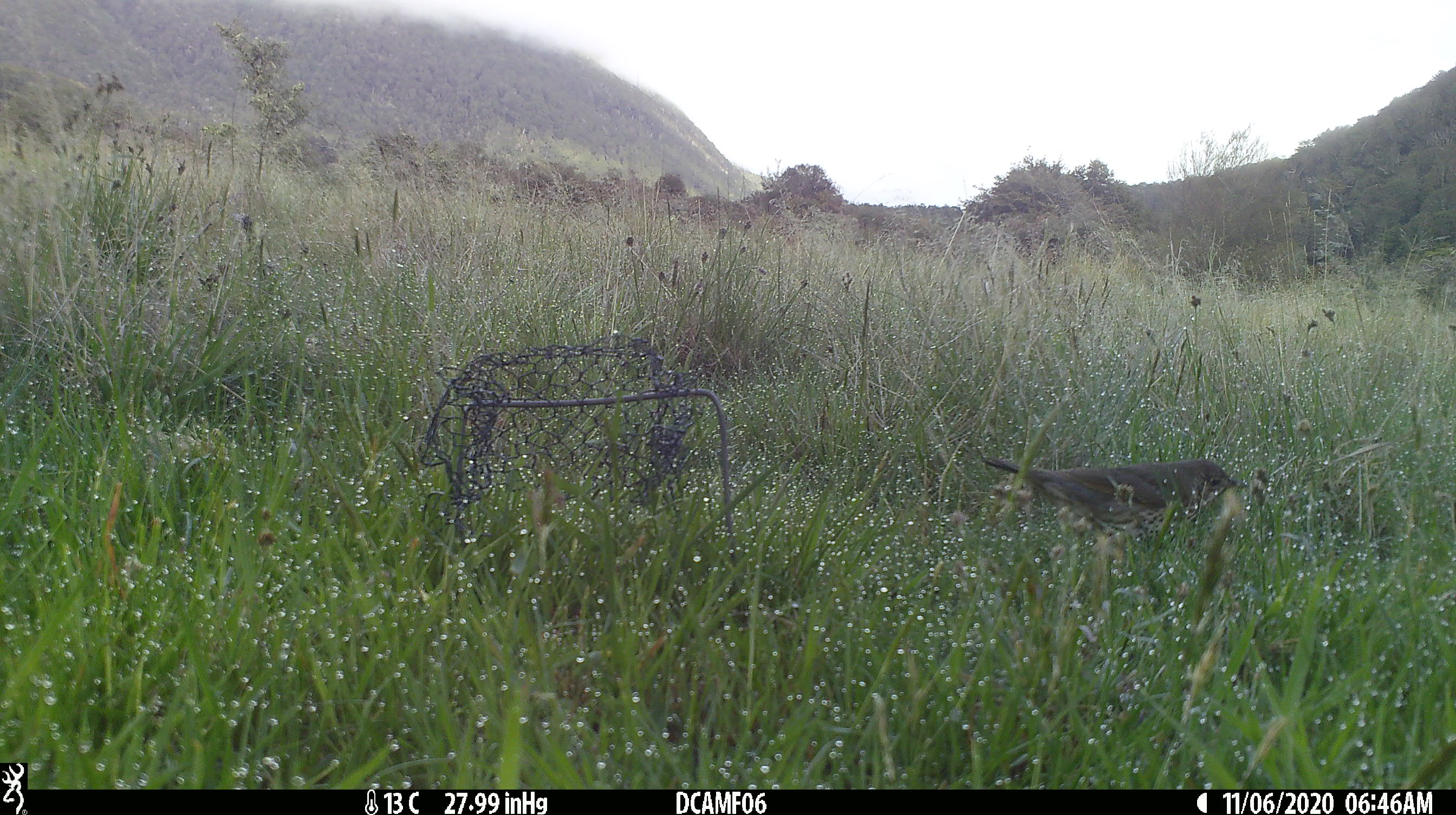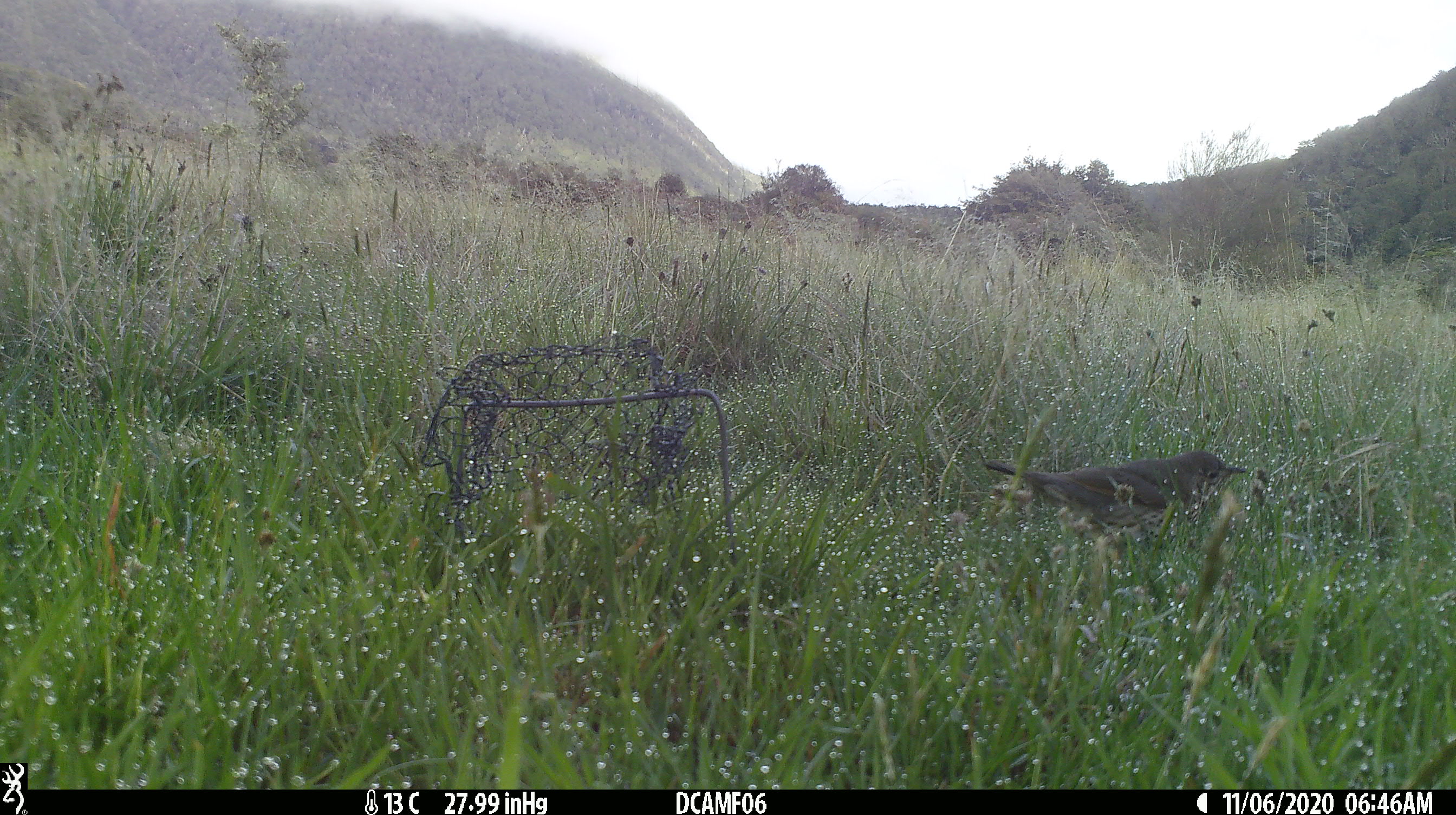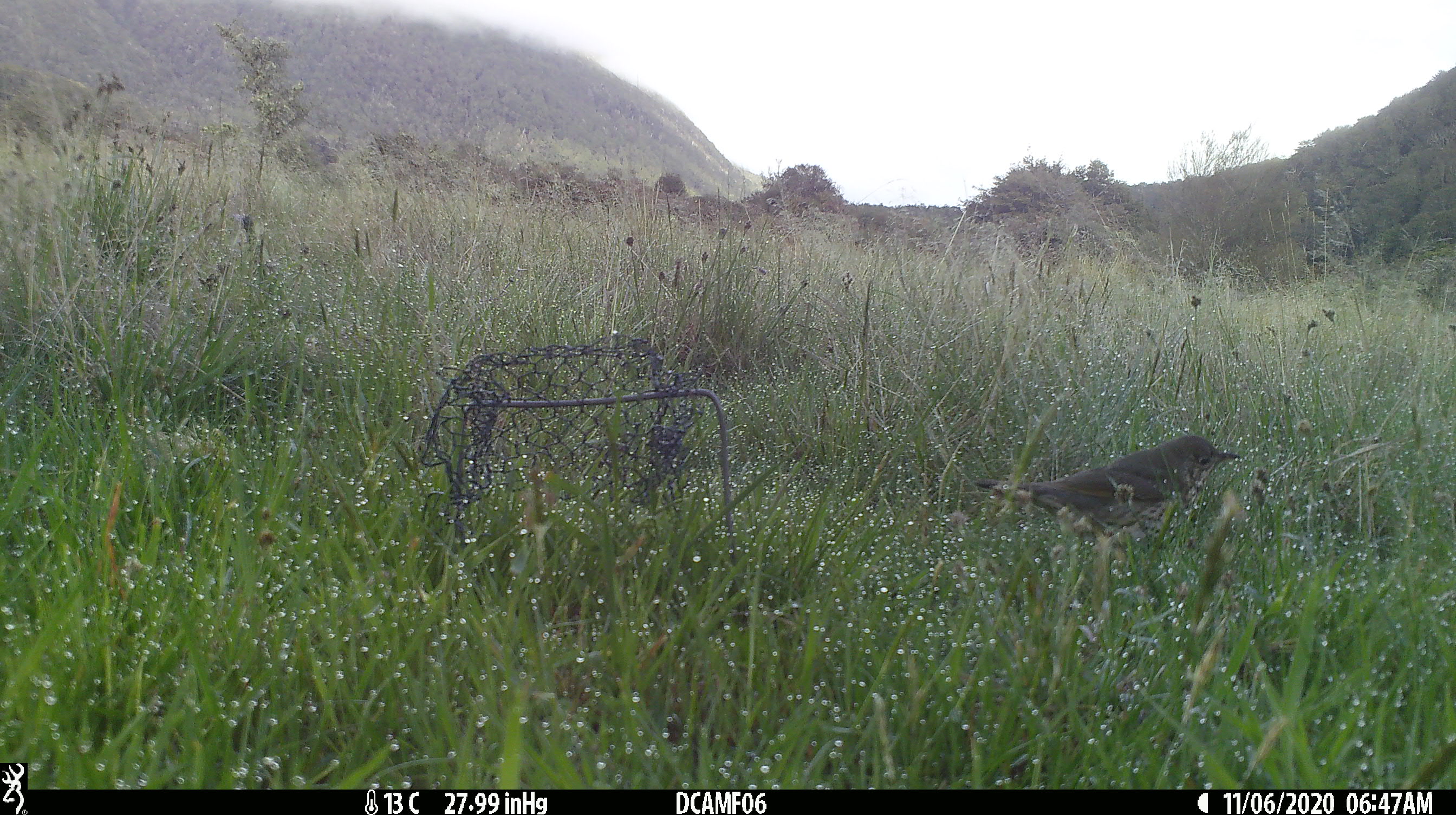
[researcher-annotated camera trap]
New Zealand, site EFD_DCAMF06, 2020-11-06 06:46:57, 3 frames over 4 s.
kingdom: Animalia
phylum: Chordata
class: Aves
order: Passeriformes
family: Turdidae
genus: Turdus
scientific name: Turdus philomelos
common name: song thrush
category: thrush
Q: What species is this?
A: Thrush (song thrush) (Turdus philomelos).